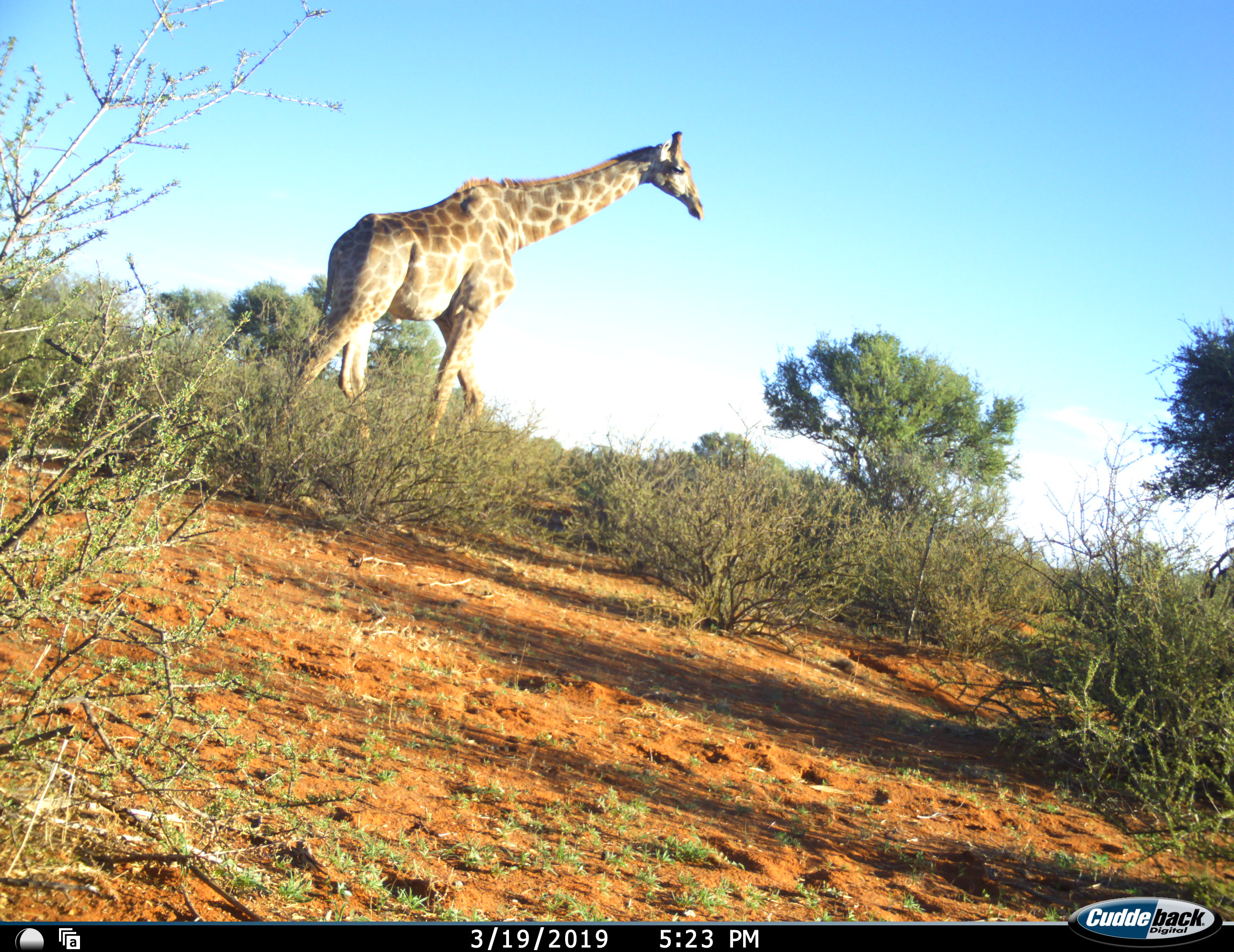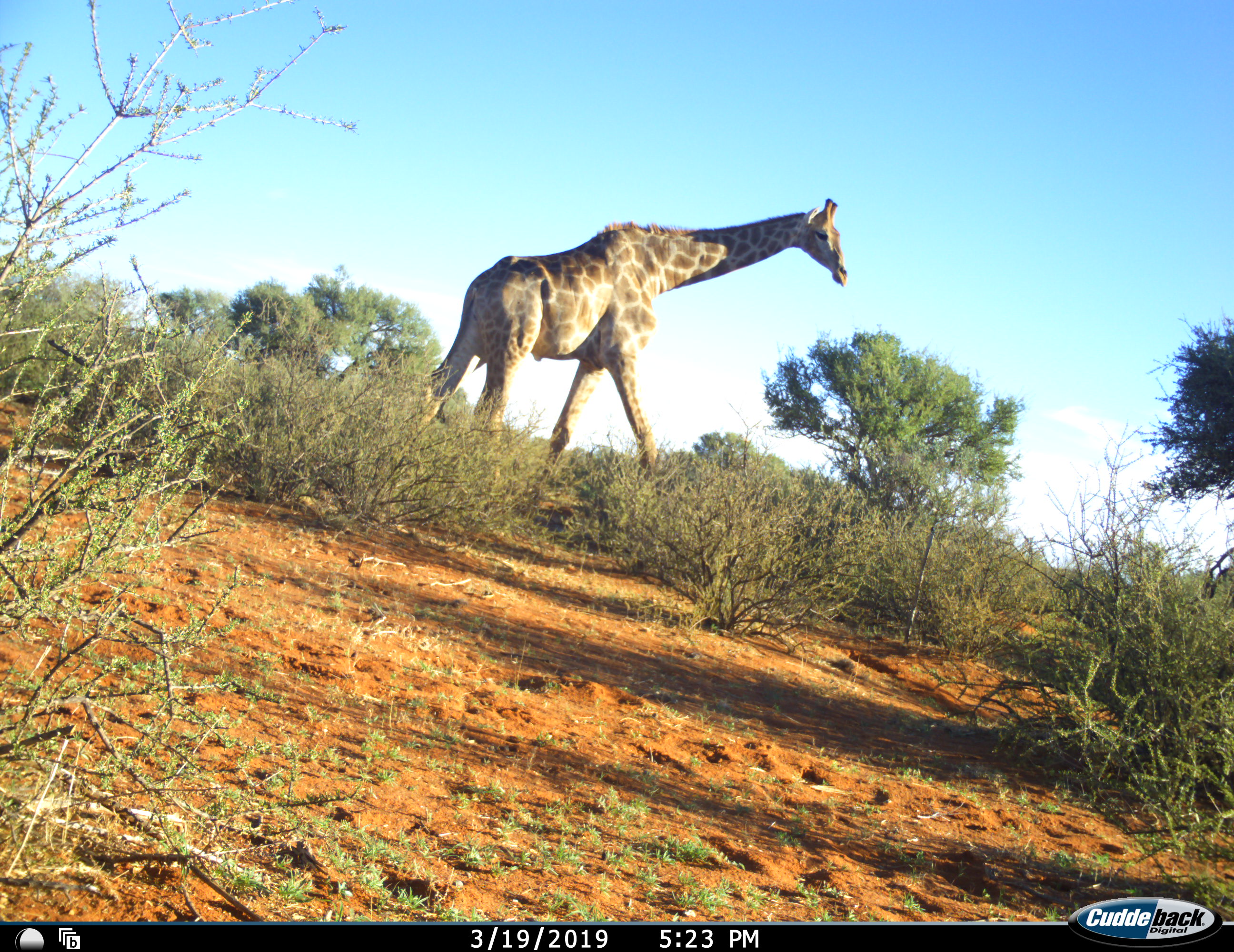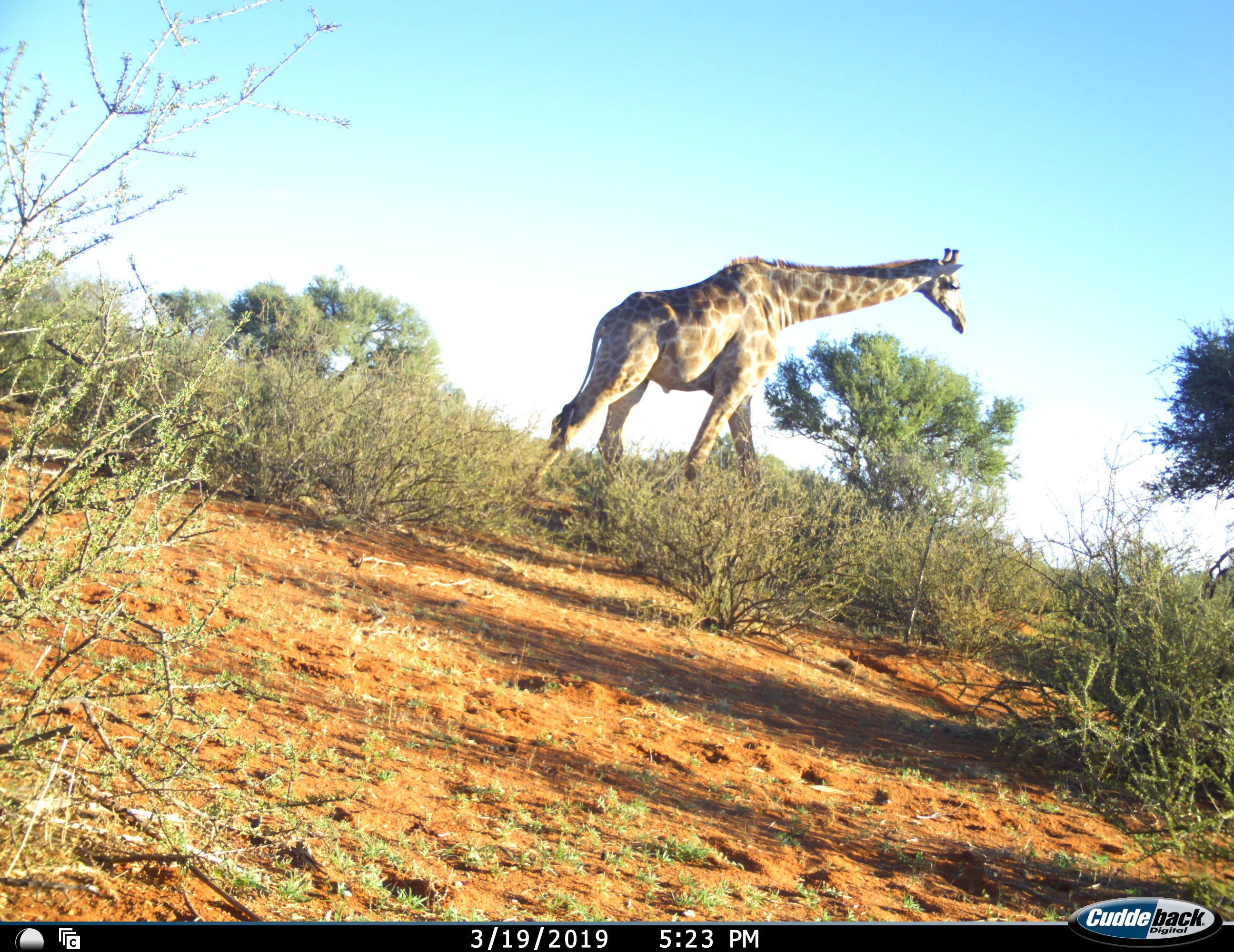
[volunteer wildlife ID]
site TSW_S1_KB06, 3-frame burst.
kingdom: Animalia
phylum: Chordata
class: Mammalia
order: Artiodactyla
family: Giraffidae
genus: Giraffa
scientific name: Giraffa camelopardalis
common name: giraffe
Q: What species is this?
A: Giraffe (Giraffa camelopardalis).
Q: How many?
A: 1.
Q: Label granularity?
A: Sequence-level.